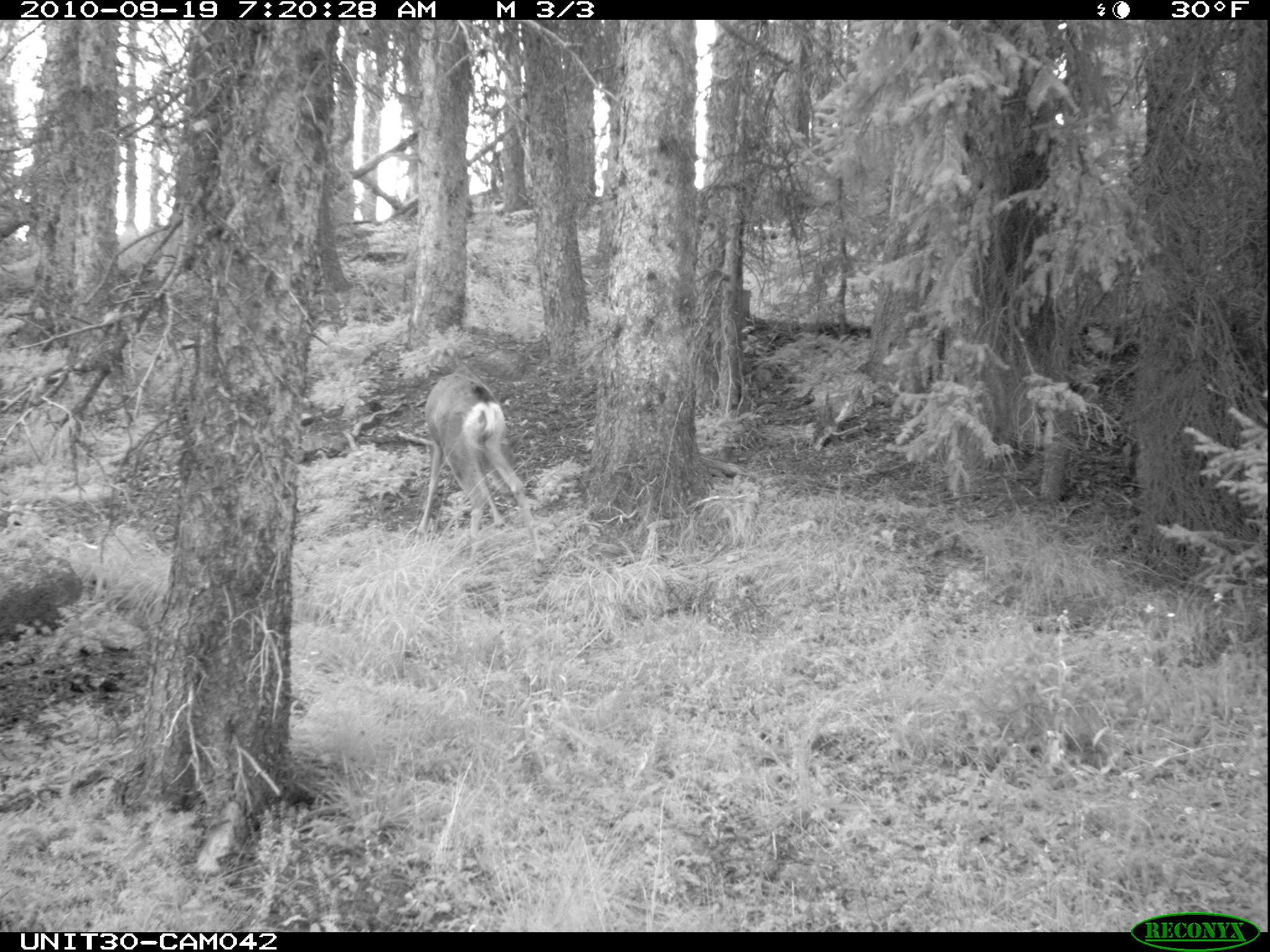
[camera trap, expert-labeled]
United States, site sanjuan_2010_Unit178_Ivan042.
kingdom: Animalia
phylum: Chordata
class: Mammalia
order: Artiodactyla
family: Cervidae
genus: Odocoileus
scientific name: Odocoileus hemionus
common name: mule deer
Odocoileus hemionus (mule deer).